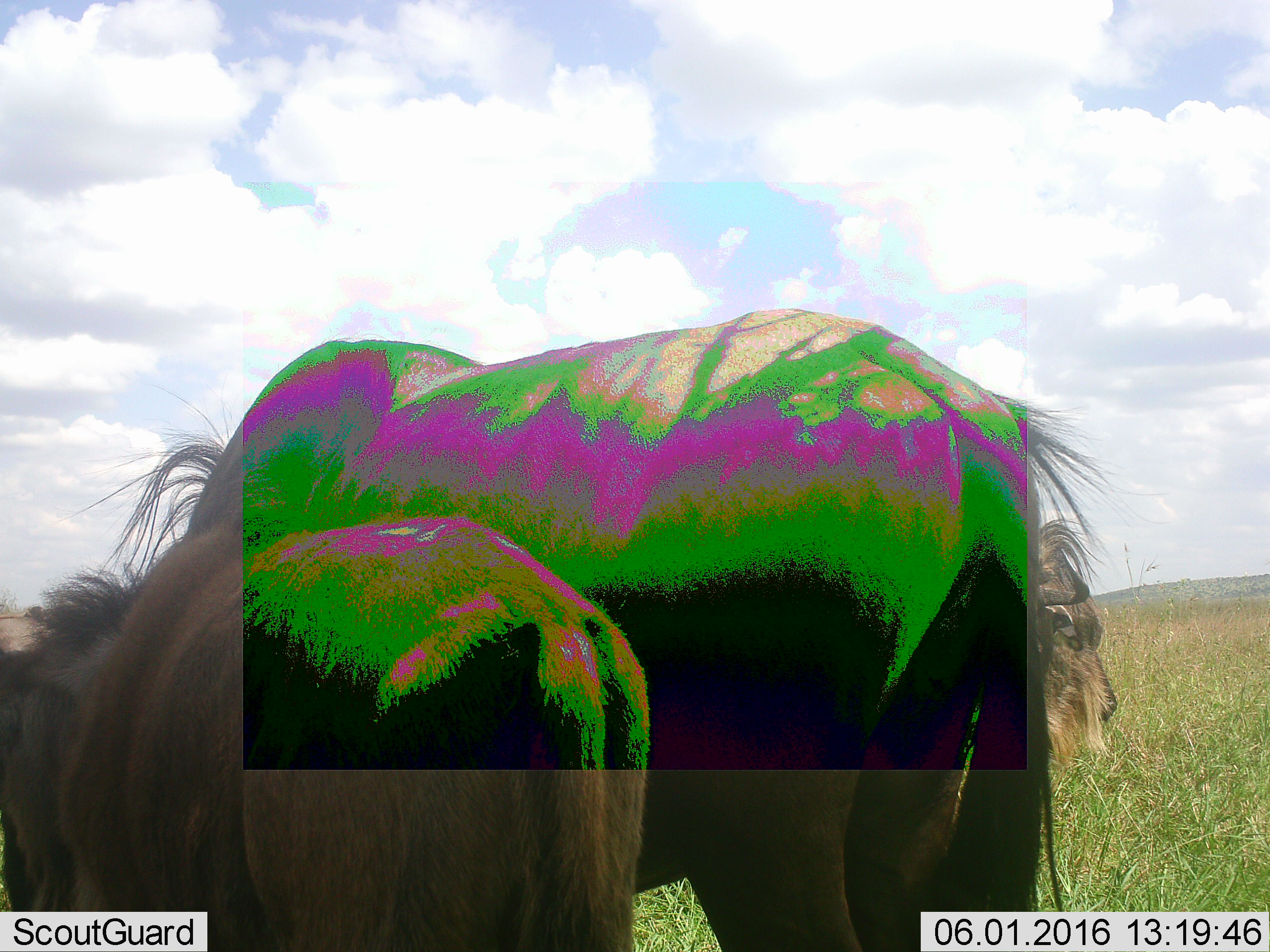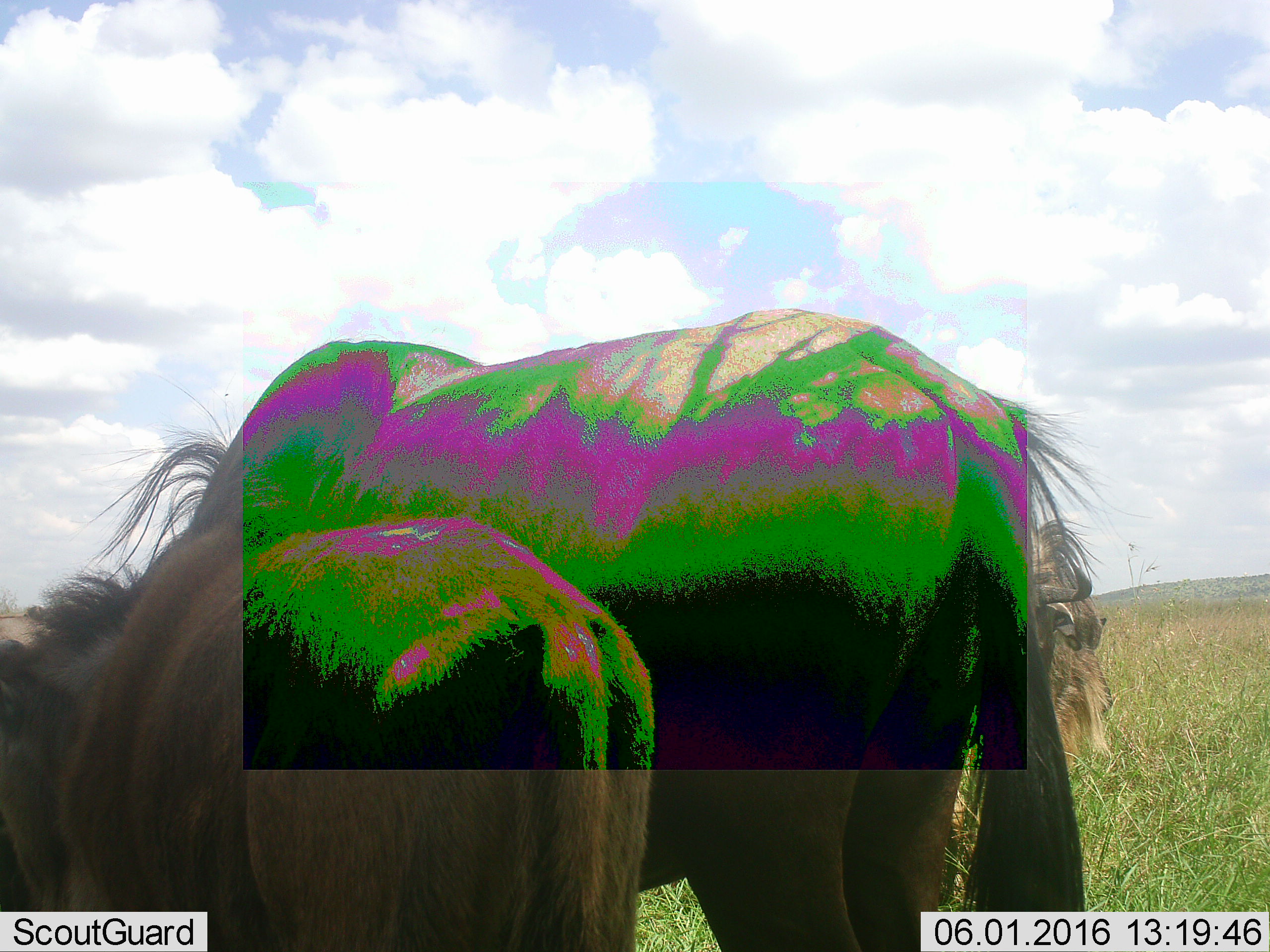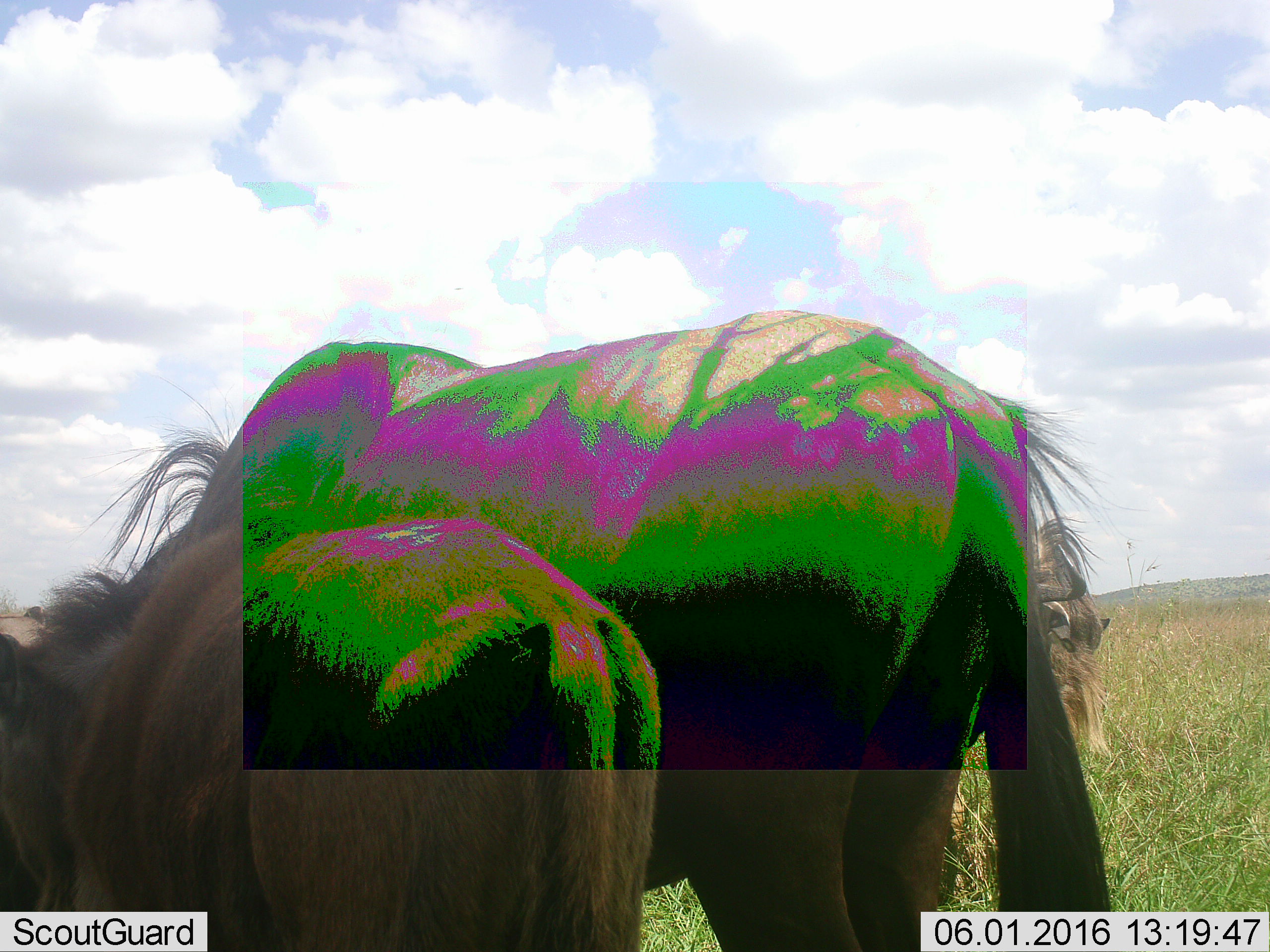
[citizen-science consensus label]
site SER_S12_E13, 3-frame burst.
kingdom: Animalia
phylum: Chordata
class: Mammalia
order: Artiodactyla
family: Bovidae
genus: Connochaetes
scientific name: Connochaetes taurinus taurinus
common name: blue wildebeest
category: wildebeestblue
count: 2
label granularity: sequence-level